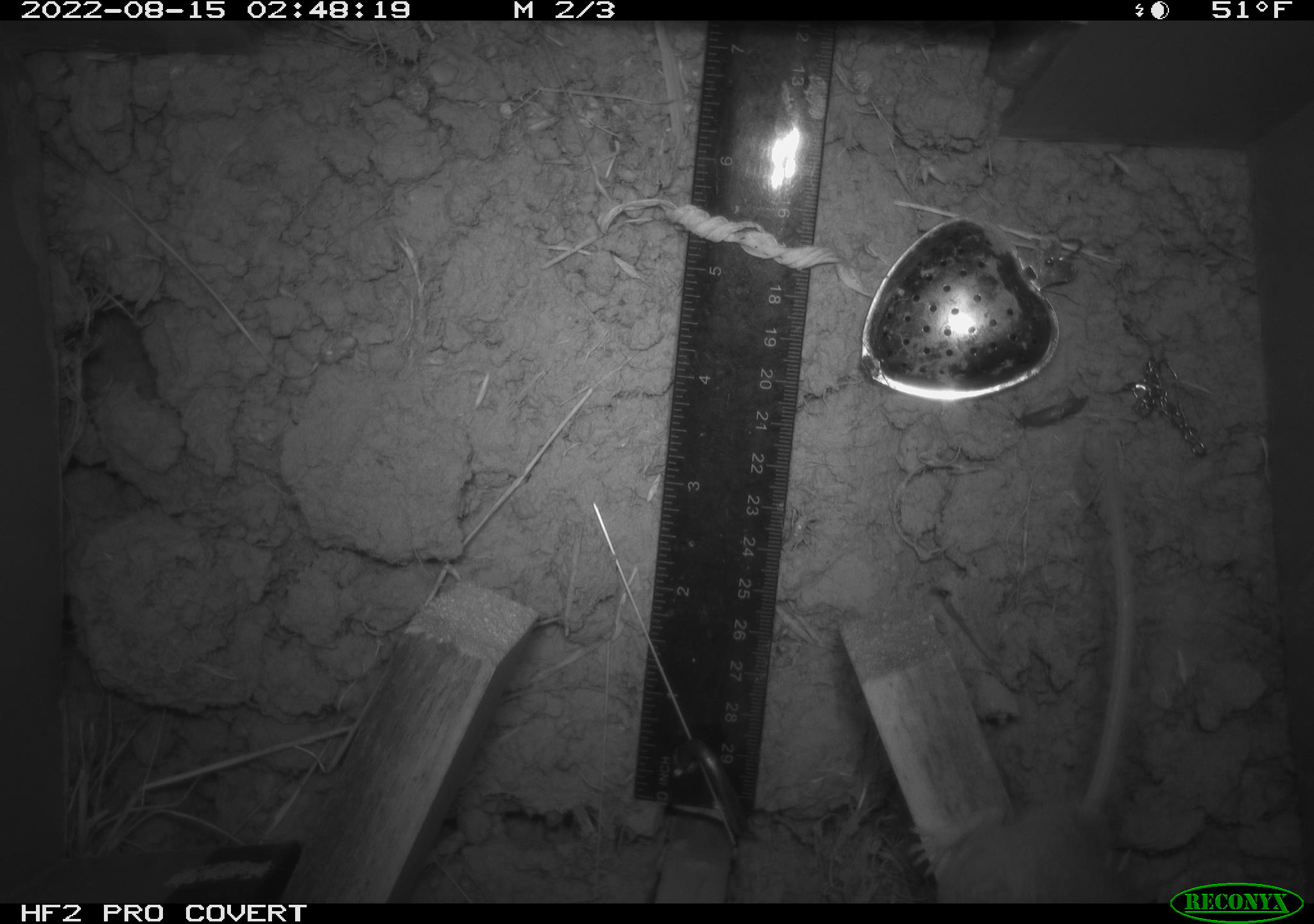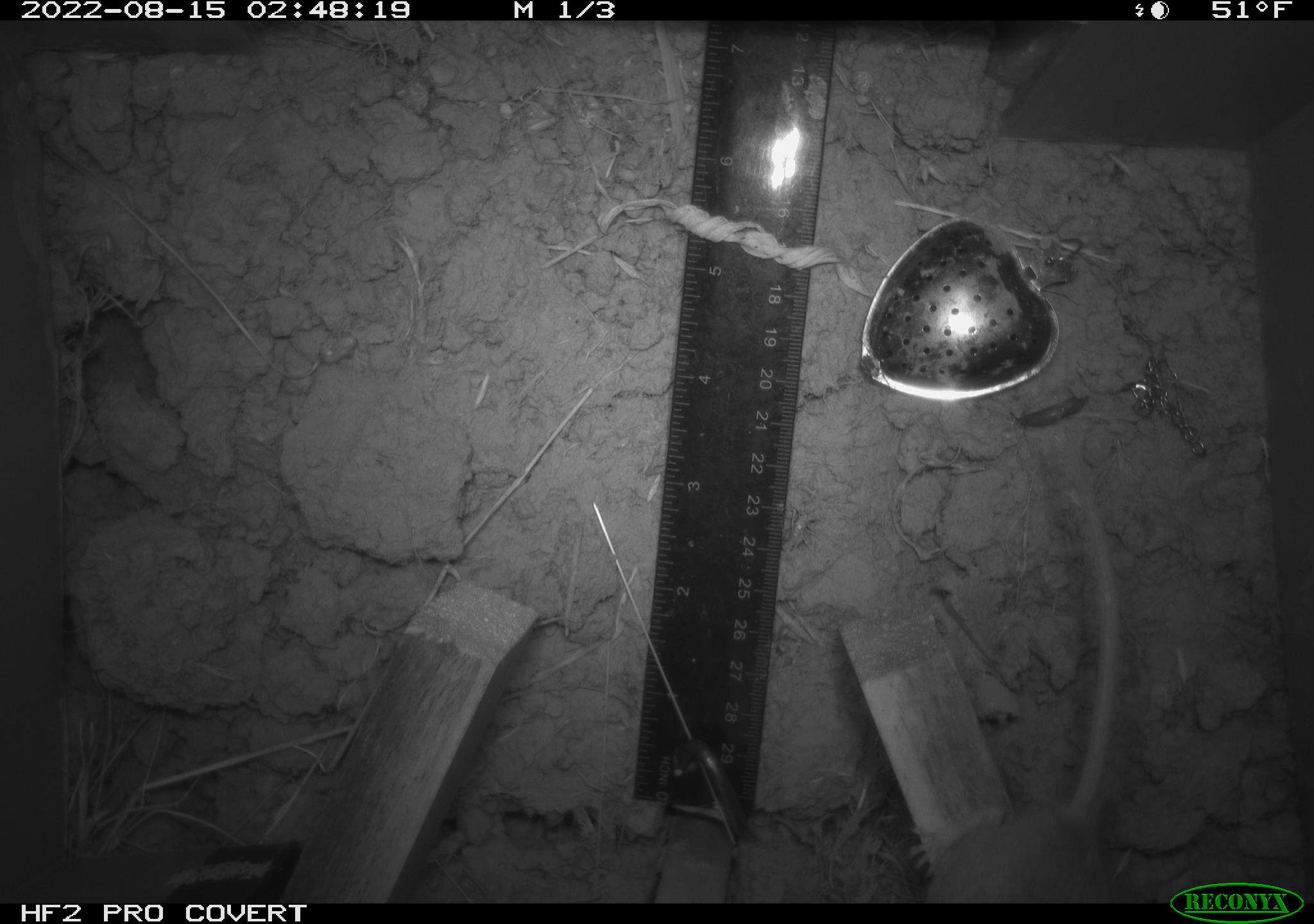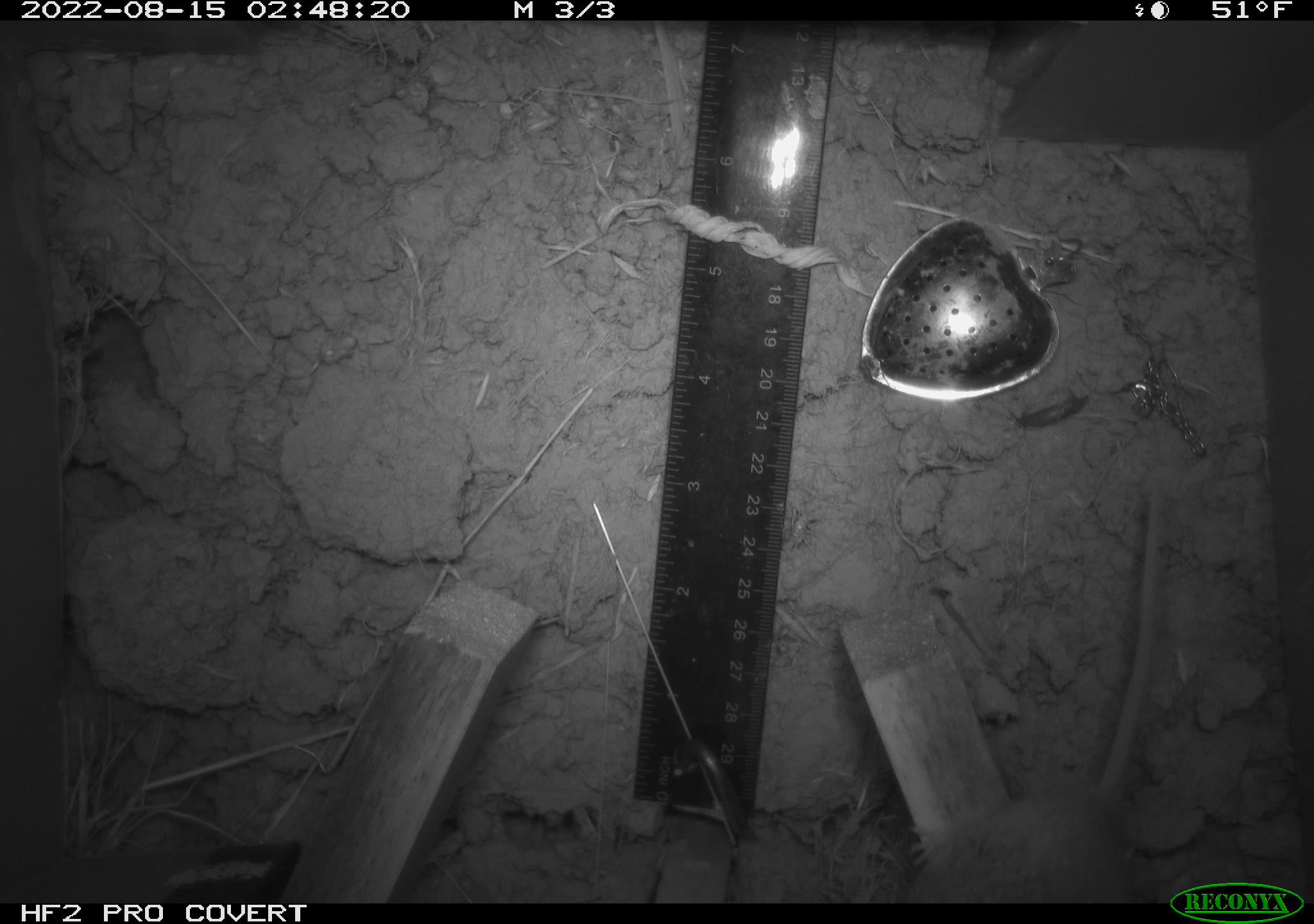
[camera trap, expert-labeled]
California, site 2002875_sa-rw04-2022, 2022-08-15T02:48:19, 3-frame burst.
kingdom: Animalia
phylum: Chordata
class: Mammalia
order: Rodentia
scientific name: Rodentia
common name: mouse species